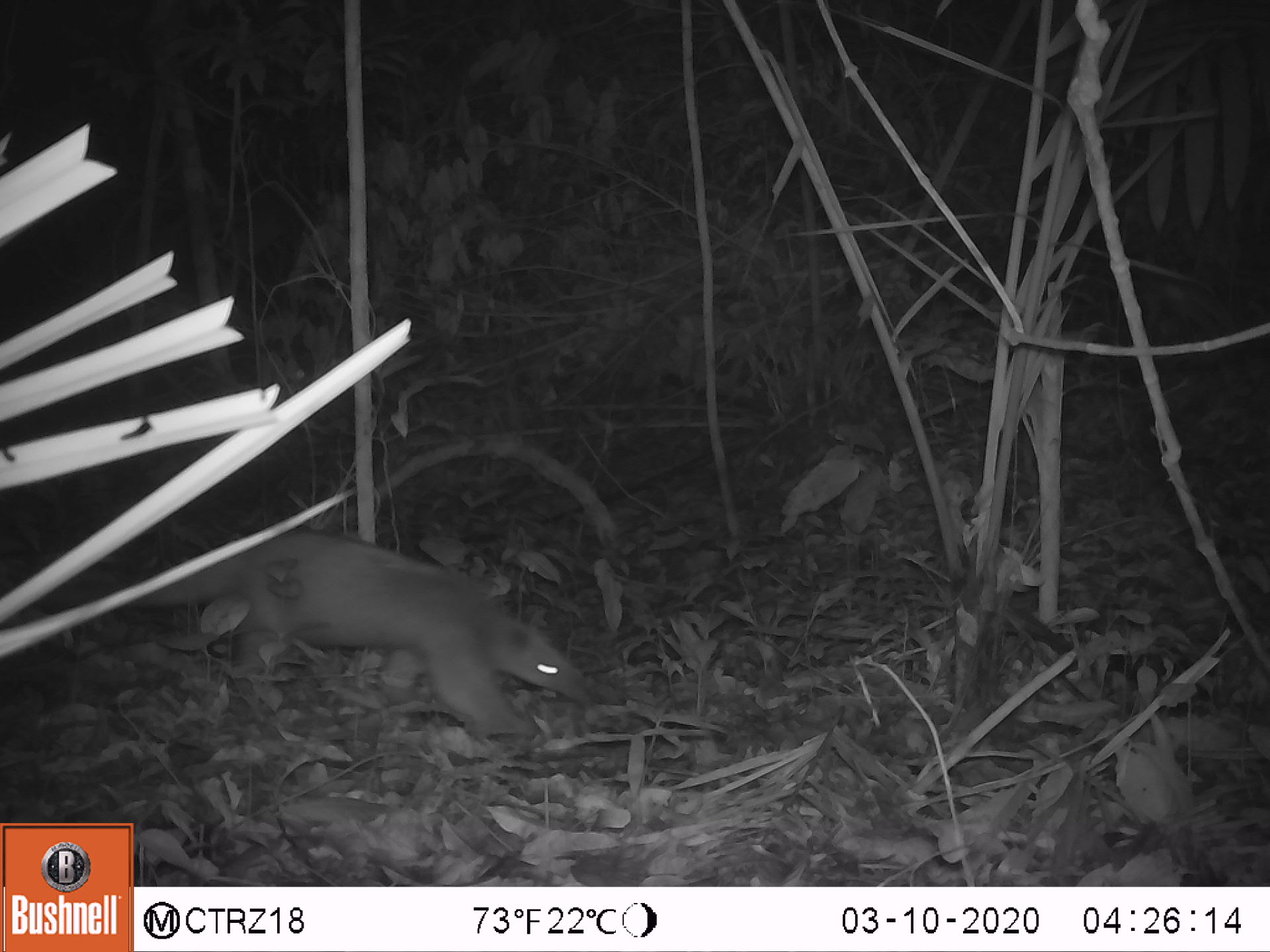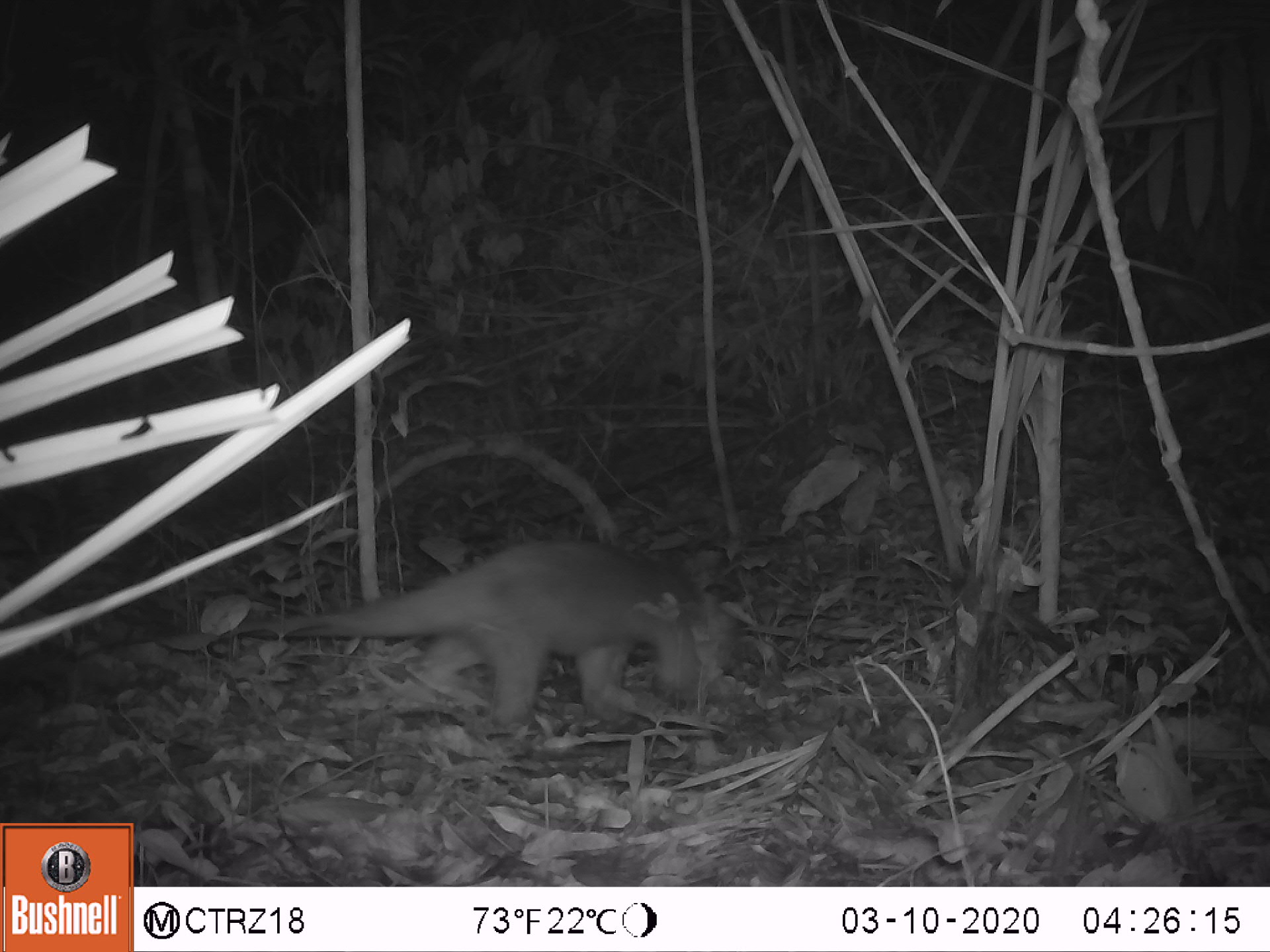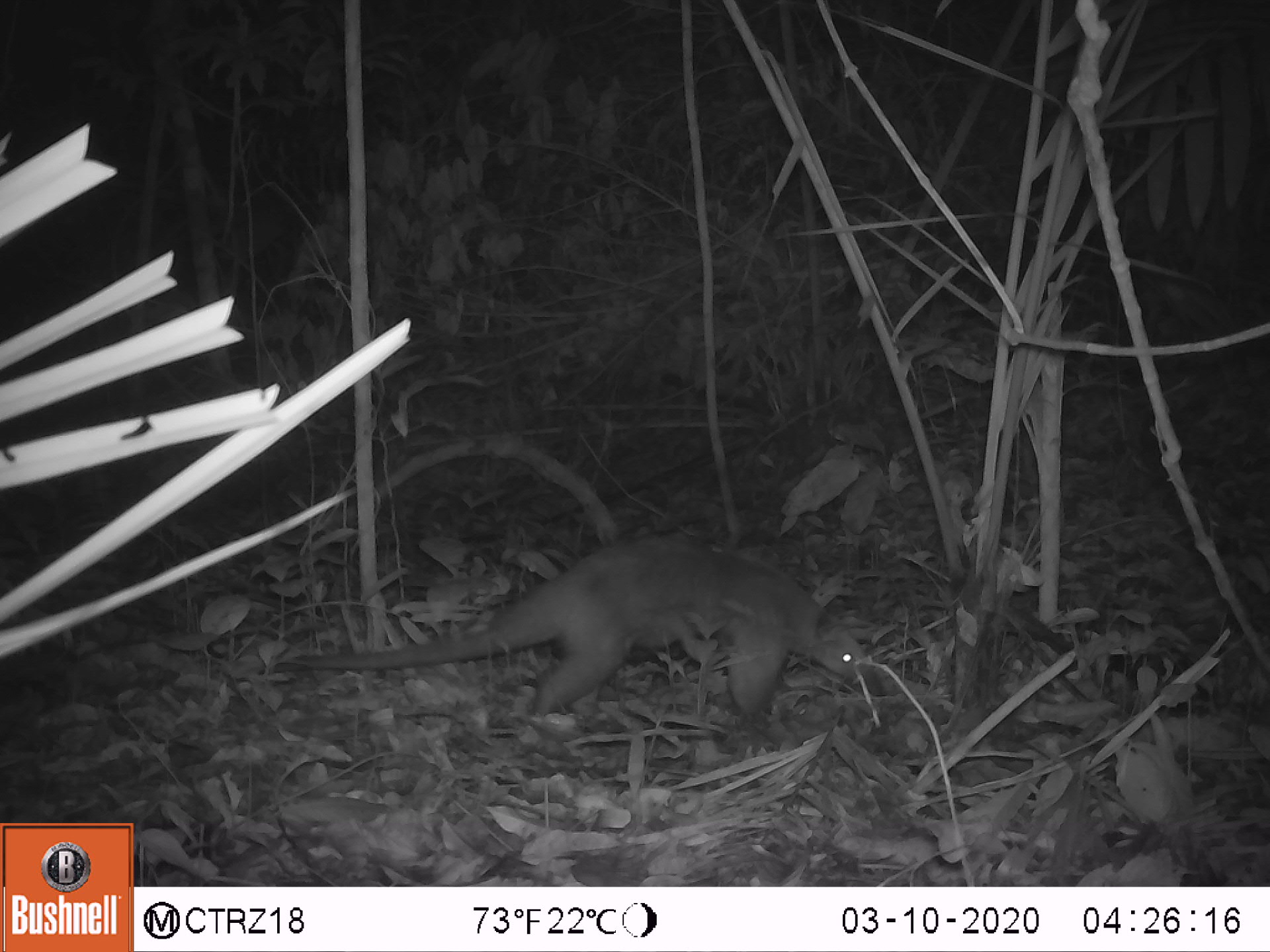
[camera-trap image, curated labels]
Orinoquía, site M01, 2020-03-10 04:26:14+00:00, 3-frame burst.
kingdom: Animalia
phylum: Chordata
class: Mammalia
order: Pilosa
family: Myrmecophagidae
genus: Tamandua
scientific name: Tamandua tetradactyla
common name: southern tamandua